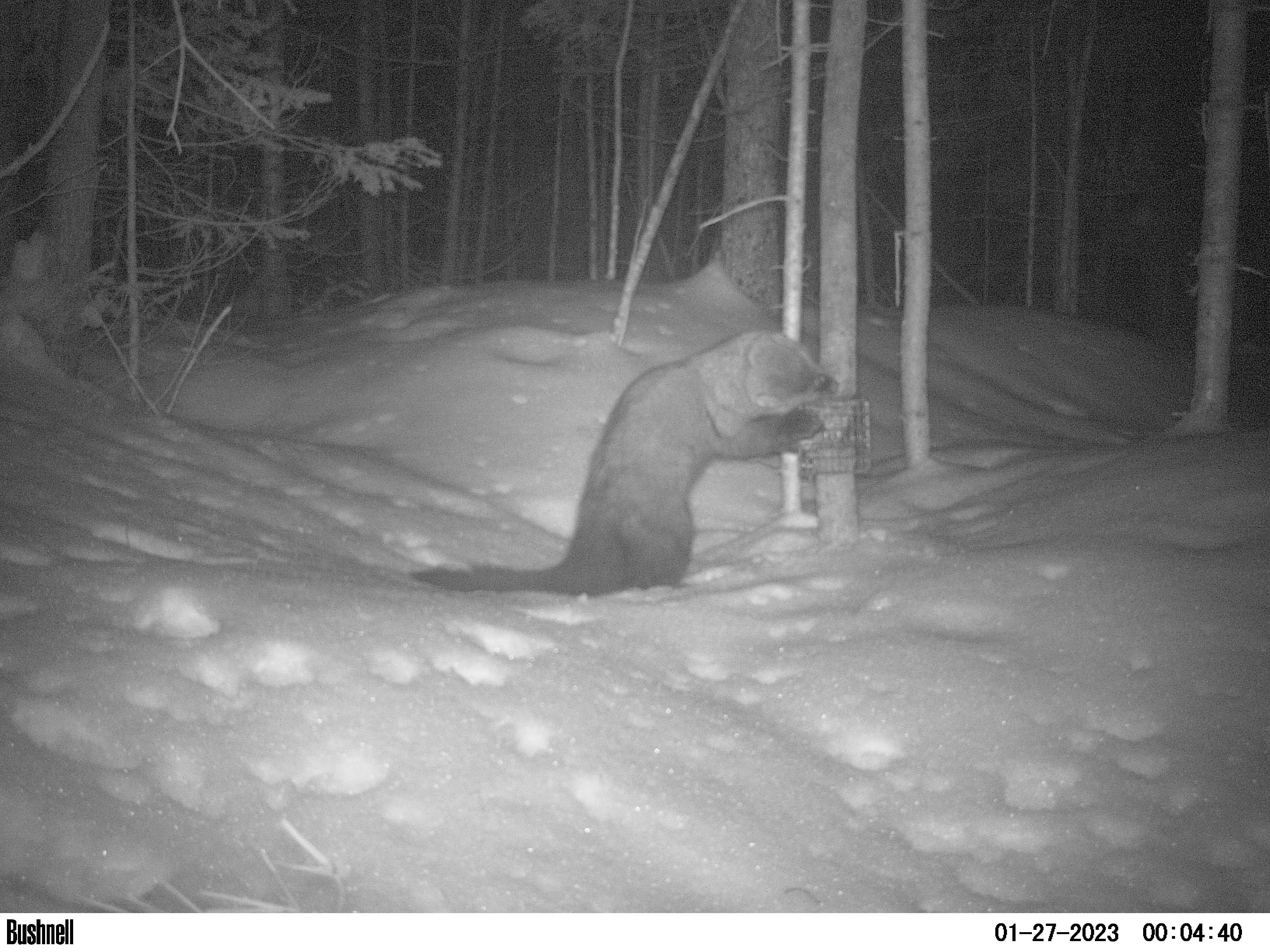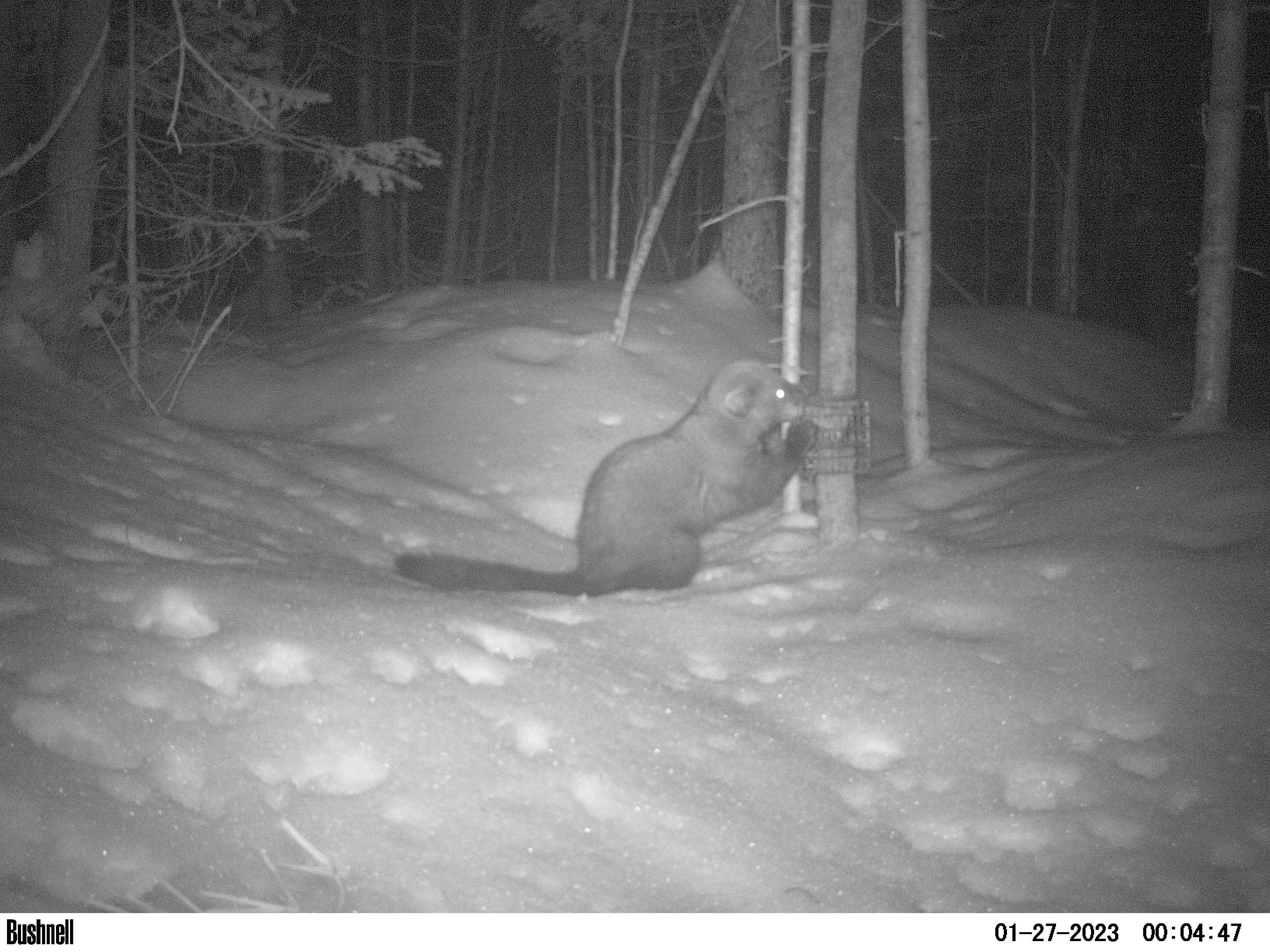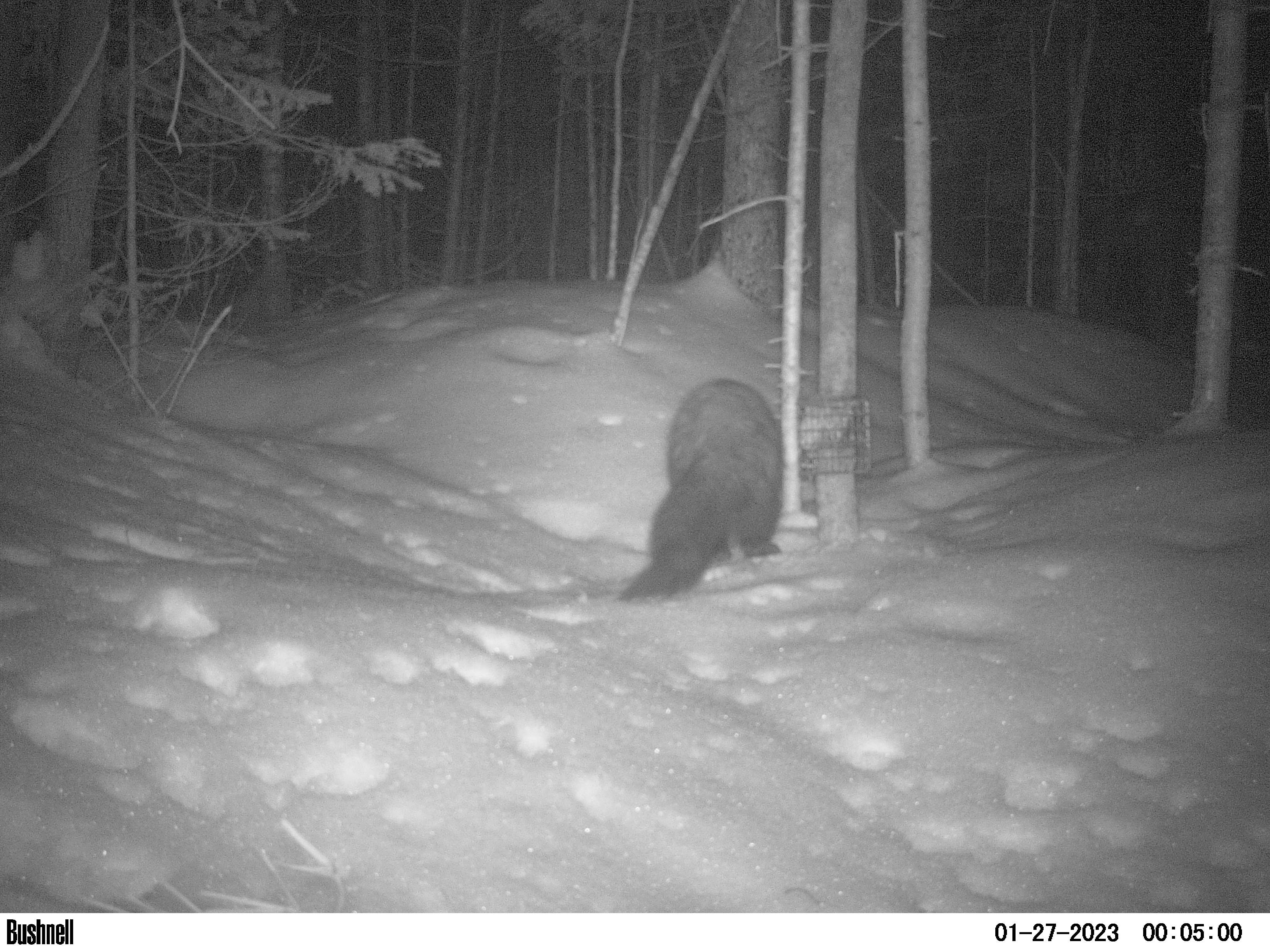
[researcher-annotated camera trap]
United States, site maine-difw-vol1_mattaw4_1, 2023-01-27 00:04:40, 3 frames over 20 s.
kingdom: Animalia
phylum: Chordata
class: Mammalia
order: Carnivora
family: Mustelidae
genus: Pekania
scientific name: Pekania pennanti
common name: fisher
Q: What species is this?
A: Fisher (Pekania pennanti).